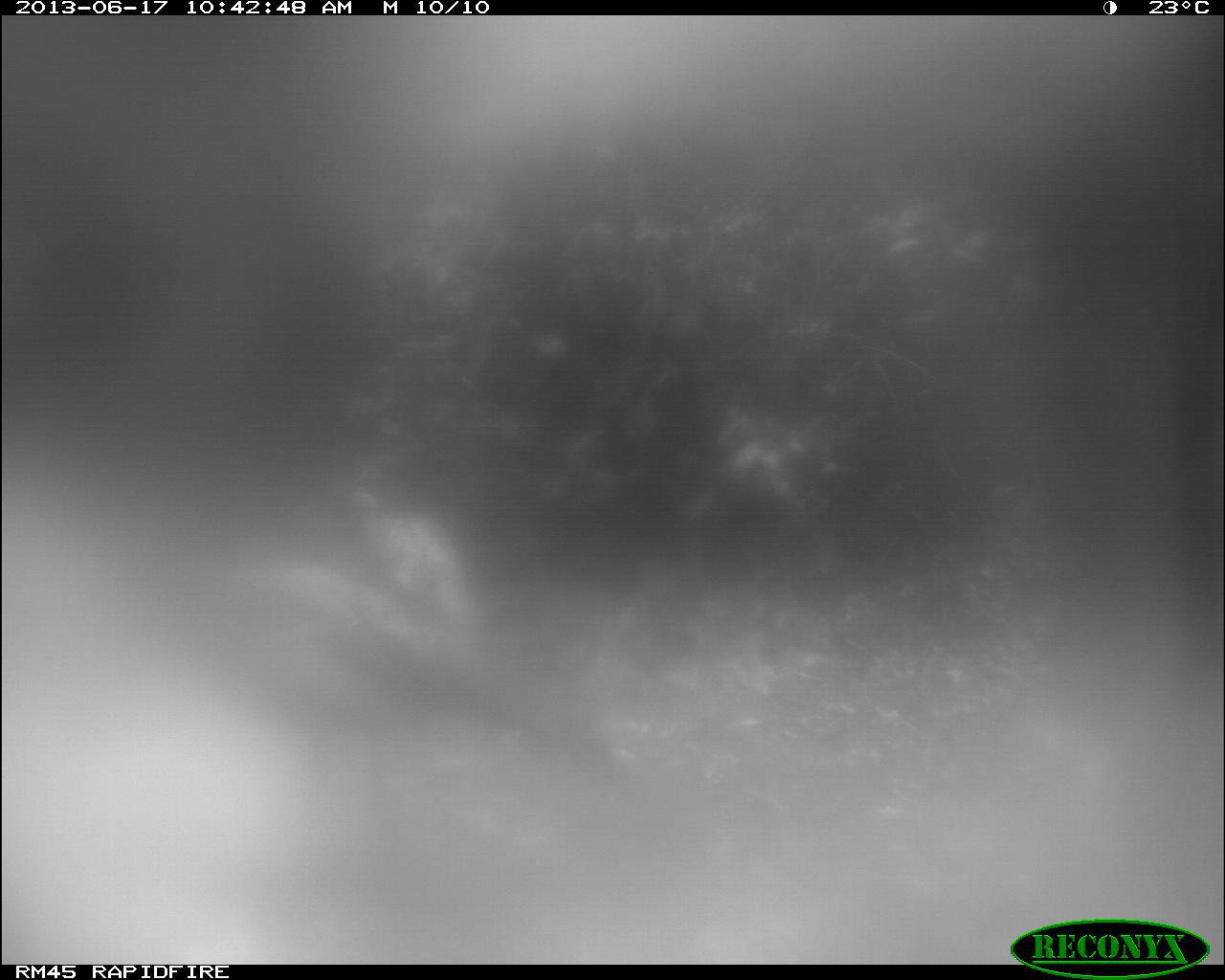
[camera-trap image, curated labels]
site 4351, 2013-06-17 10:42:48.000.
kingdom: Animalia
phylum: Chordata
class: Aves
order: Galliformes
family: Phasianidae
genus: Meleagris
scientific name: Meleagris ocellata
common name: ocellated turkey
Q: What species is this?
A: Meleagris ocellata (ocellated turkey).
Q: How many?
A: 1.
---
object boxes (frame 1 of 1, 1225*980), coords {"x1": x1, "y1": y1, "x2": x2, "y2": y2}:
meleagris ocellata: {"x1": 132, "y1": 553, "x2": 627, "y2": 859}